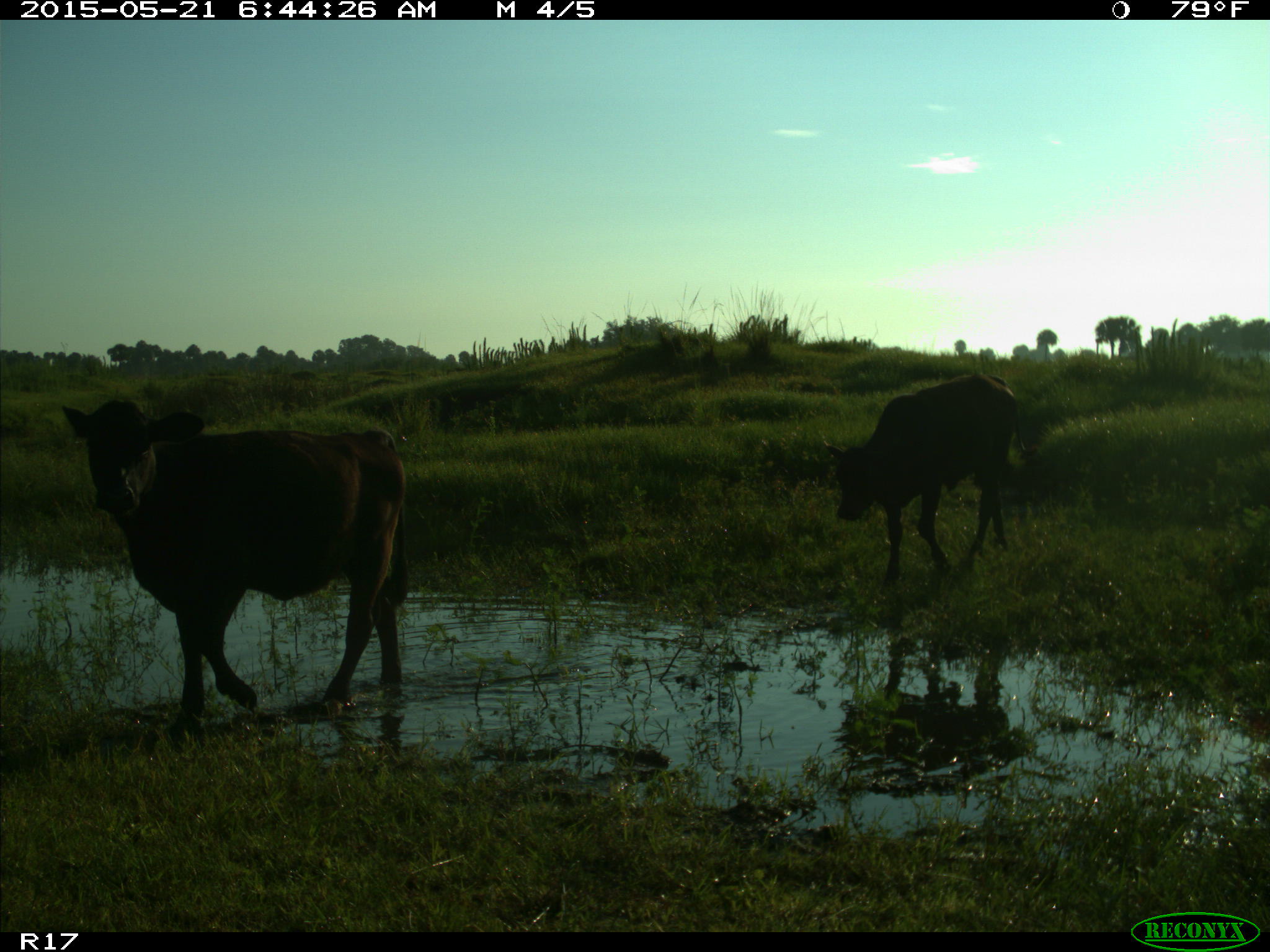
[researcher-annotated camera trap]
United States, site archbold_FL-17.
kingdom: Animalia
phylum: Chordata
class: Mammalia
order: Artiodactyla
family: Bovidae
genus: Bos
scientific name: Bos taurus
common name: domestic cow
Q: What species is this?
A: Bos taurus (domestic cow).